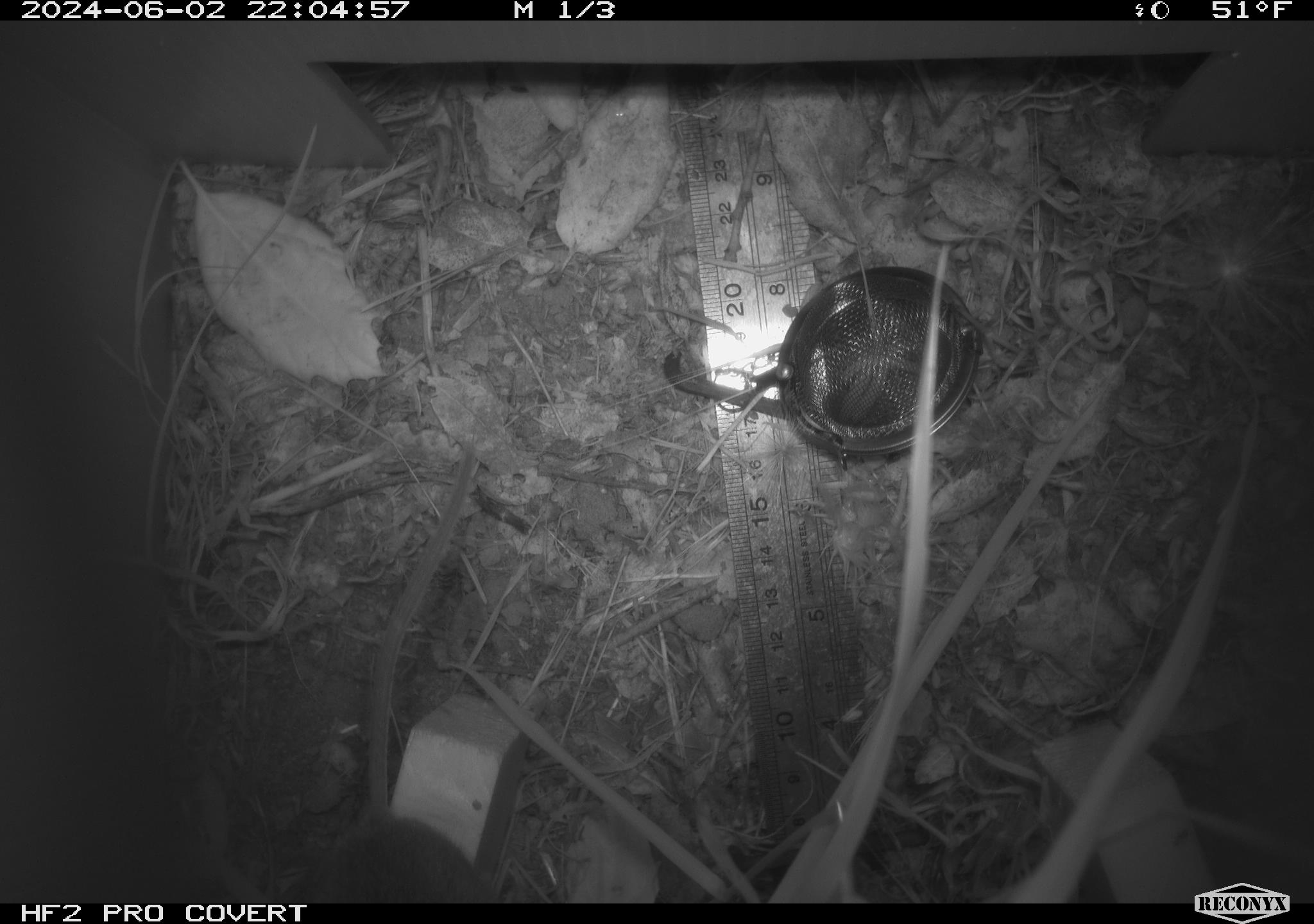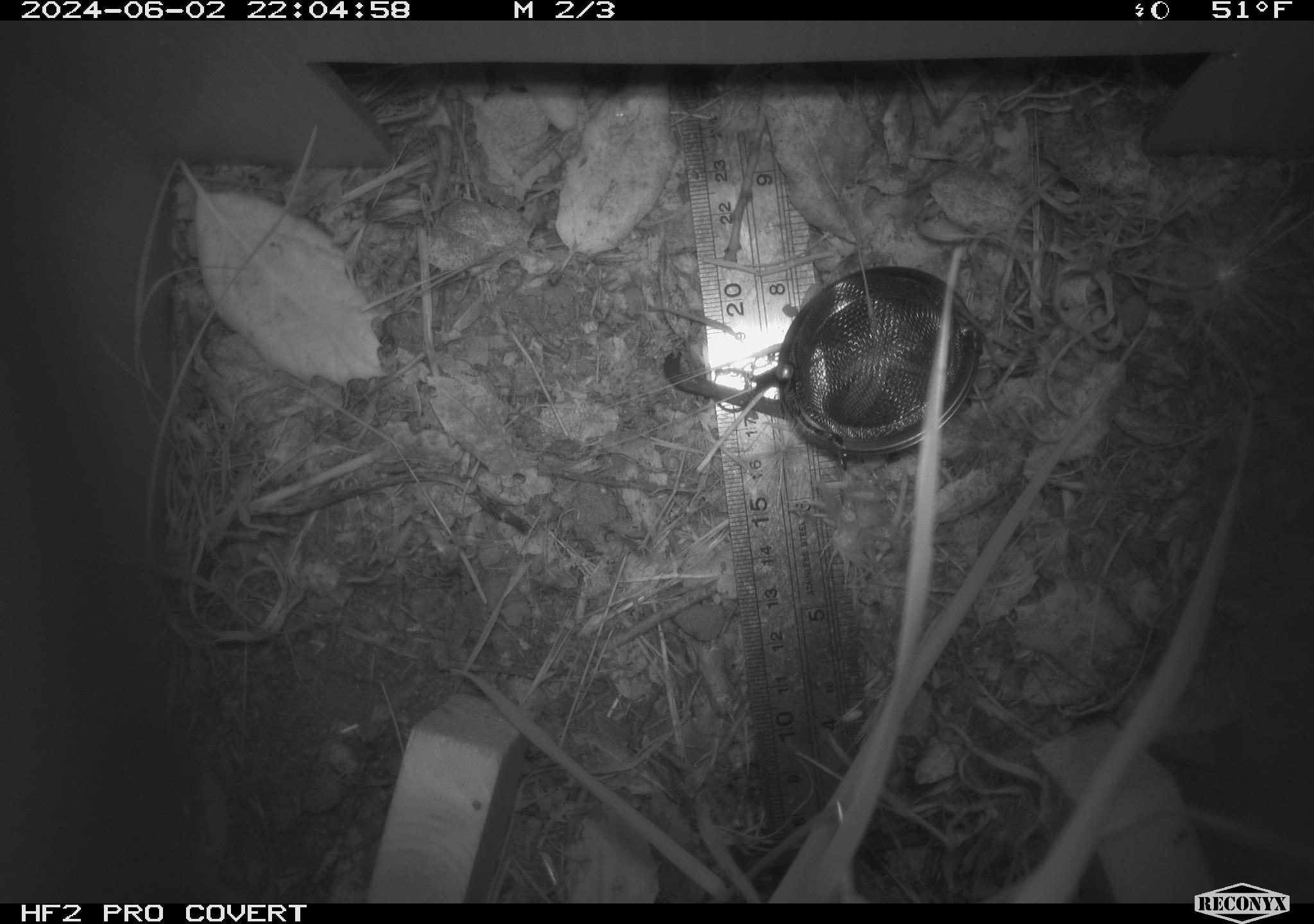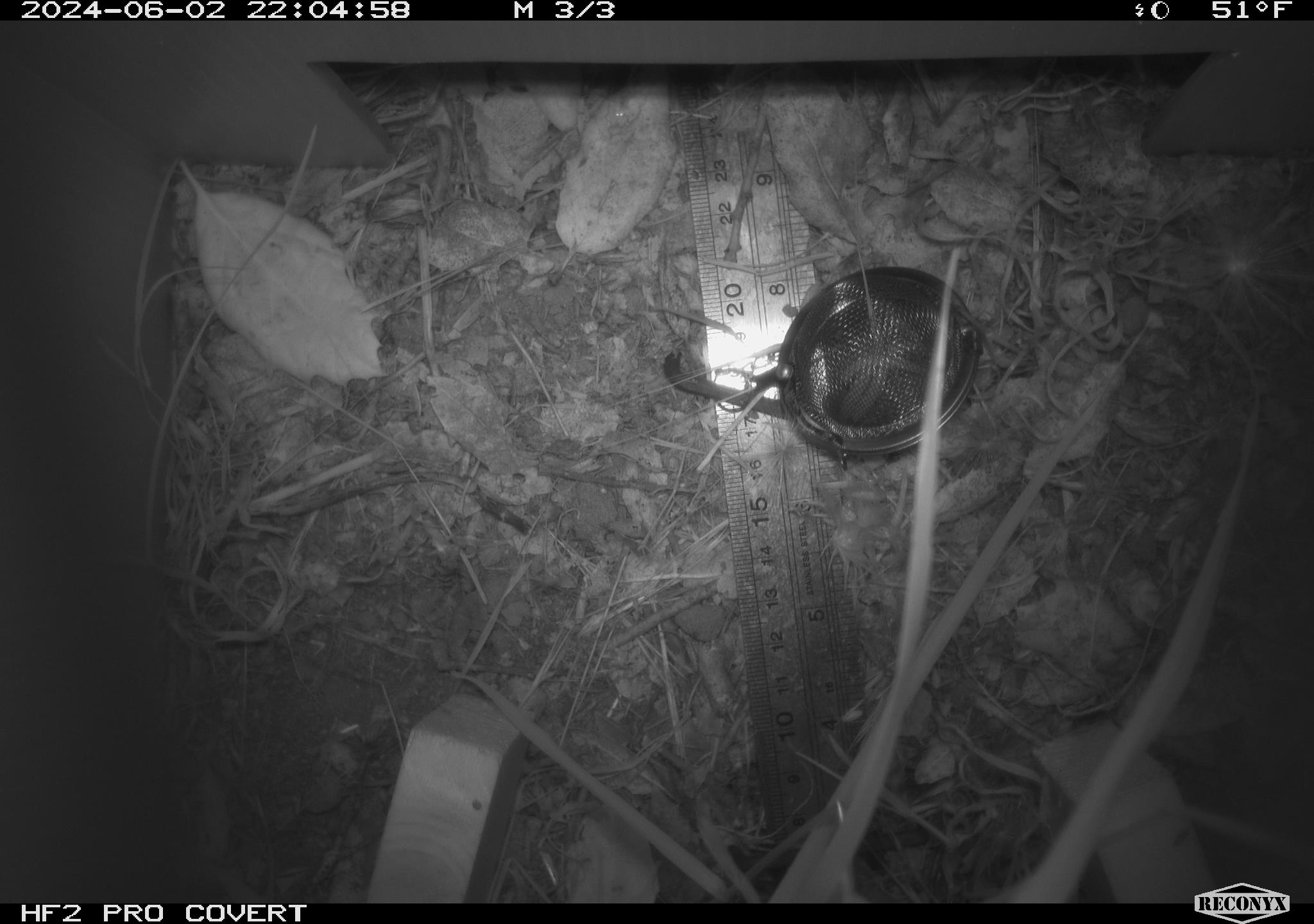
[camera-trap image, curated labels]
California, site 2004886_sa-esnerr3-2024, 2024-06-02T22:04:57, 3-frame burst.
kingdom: Animalia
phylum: Chordata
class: Mammalia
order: Rodentia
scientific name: Rodentia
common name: rodent